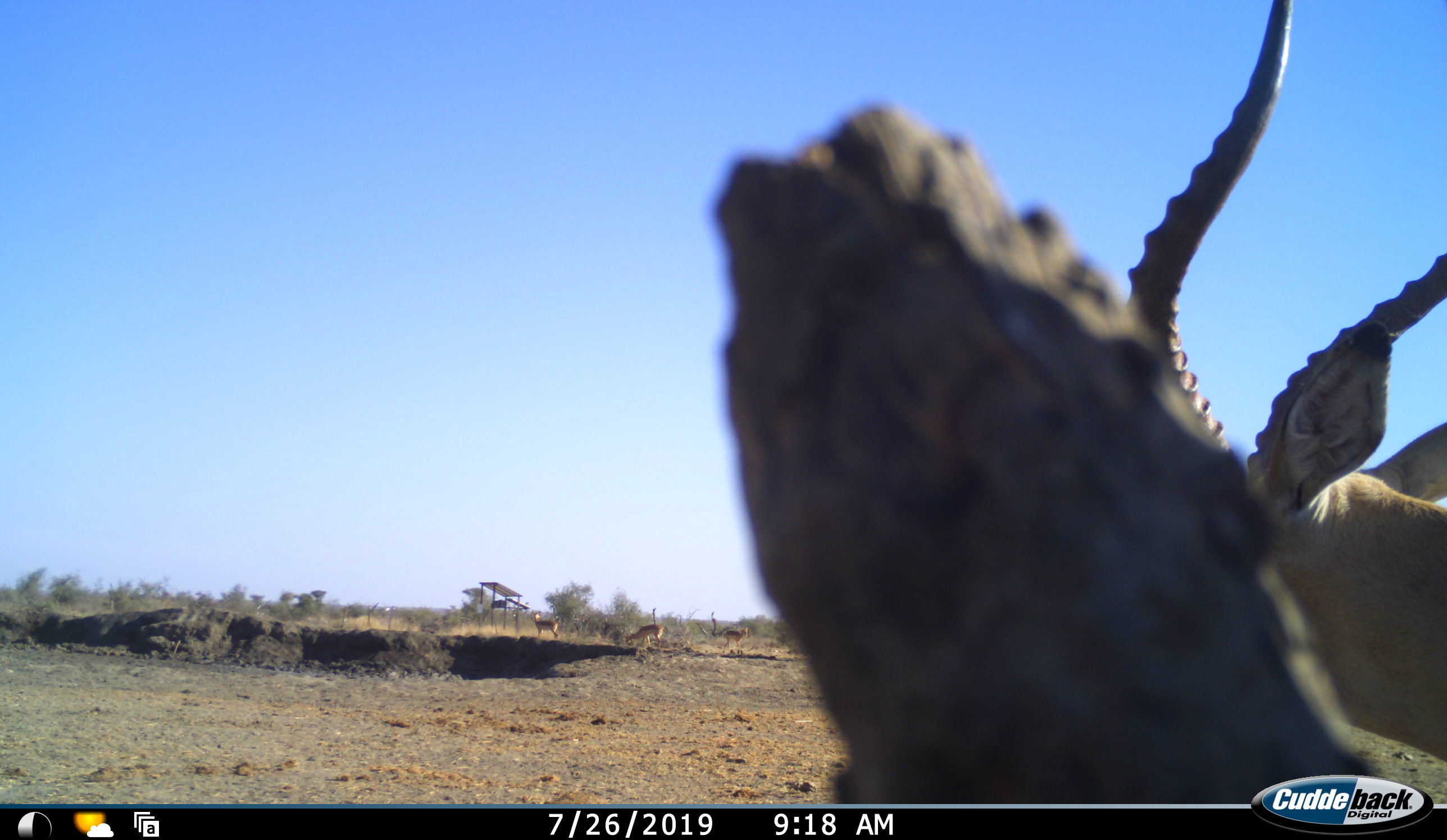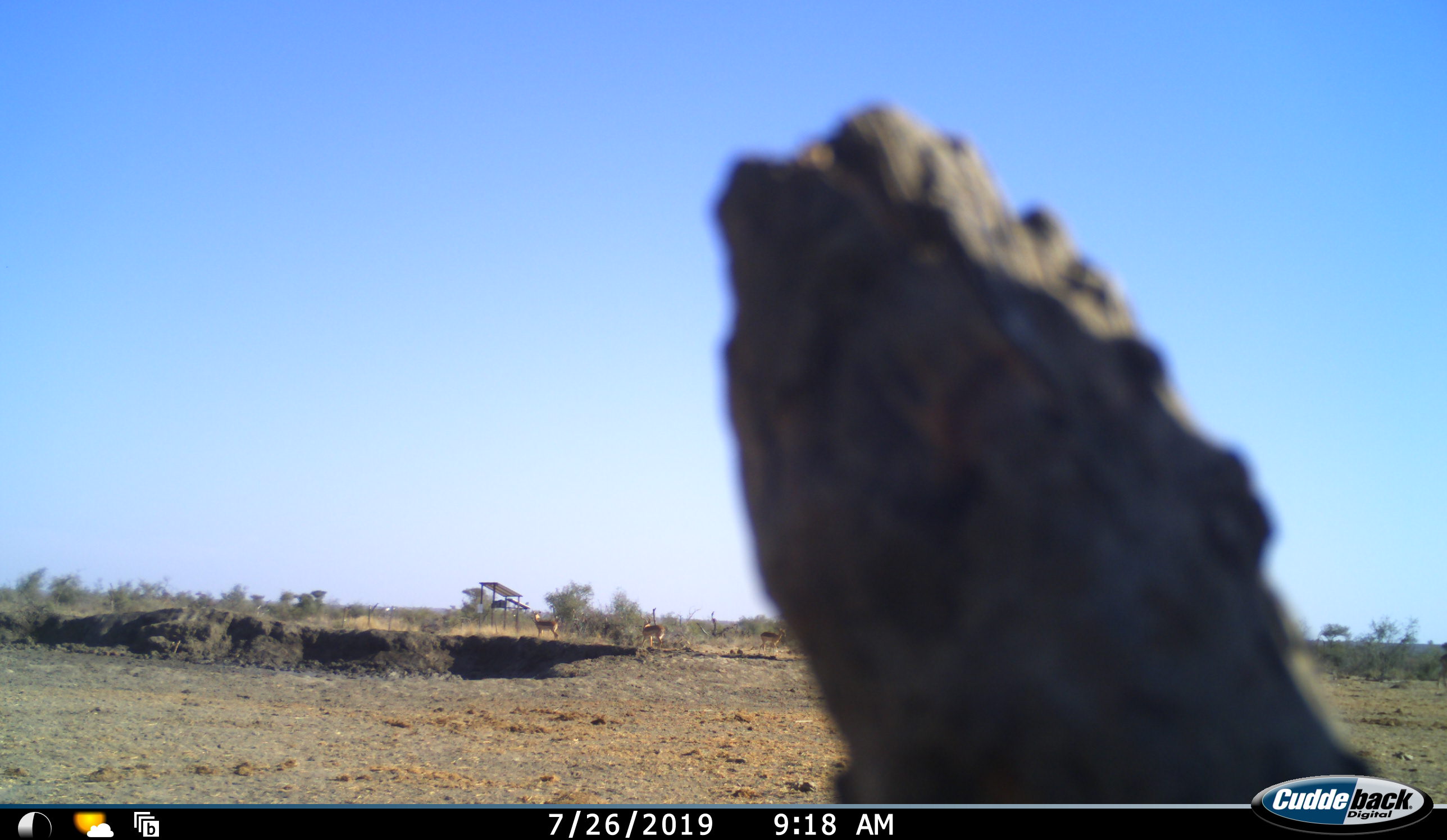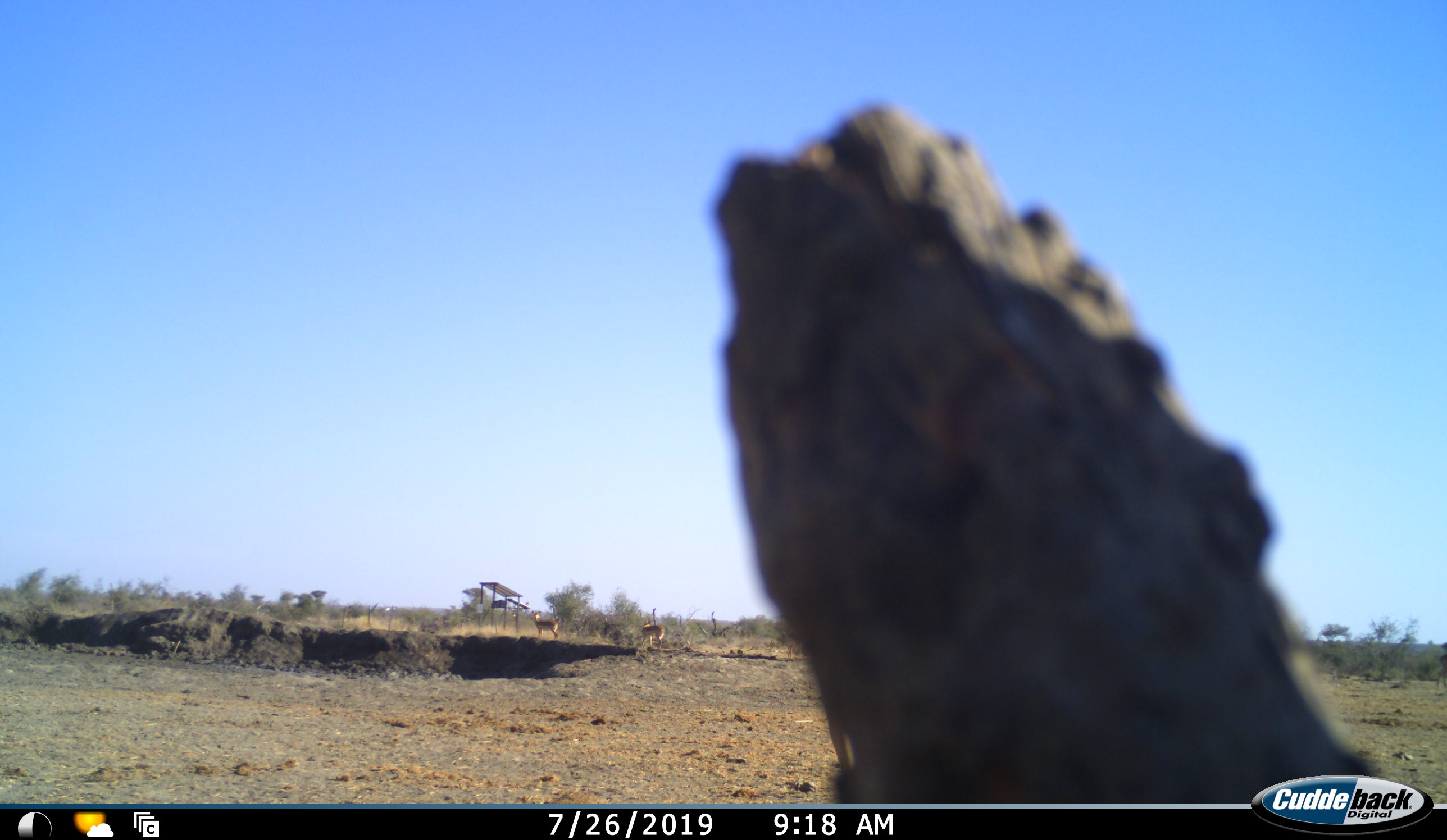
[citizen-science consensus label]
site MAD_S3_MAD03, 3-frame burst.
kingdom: Animalia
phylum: Chordata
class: Mammalia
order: Artiodactyla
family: Bovidae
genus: Aepyceros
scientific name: Aepyceros melampus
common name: impala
Impala (Aepyceros melampus), count 1. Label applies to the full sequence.